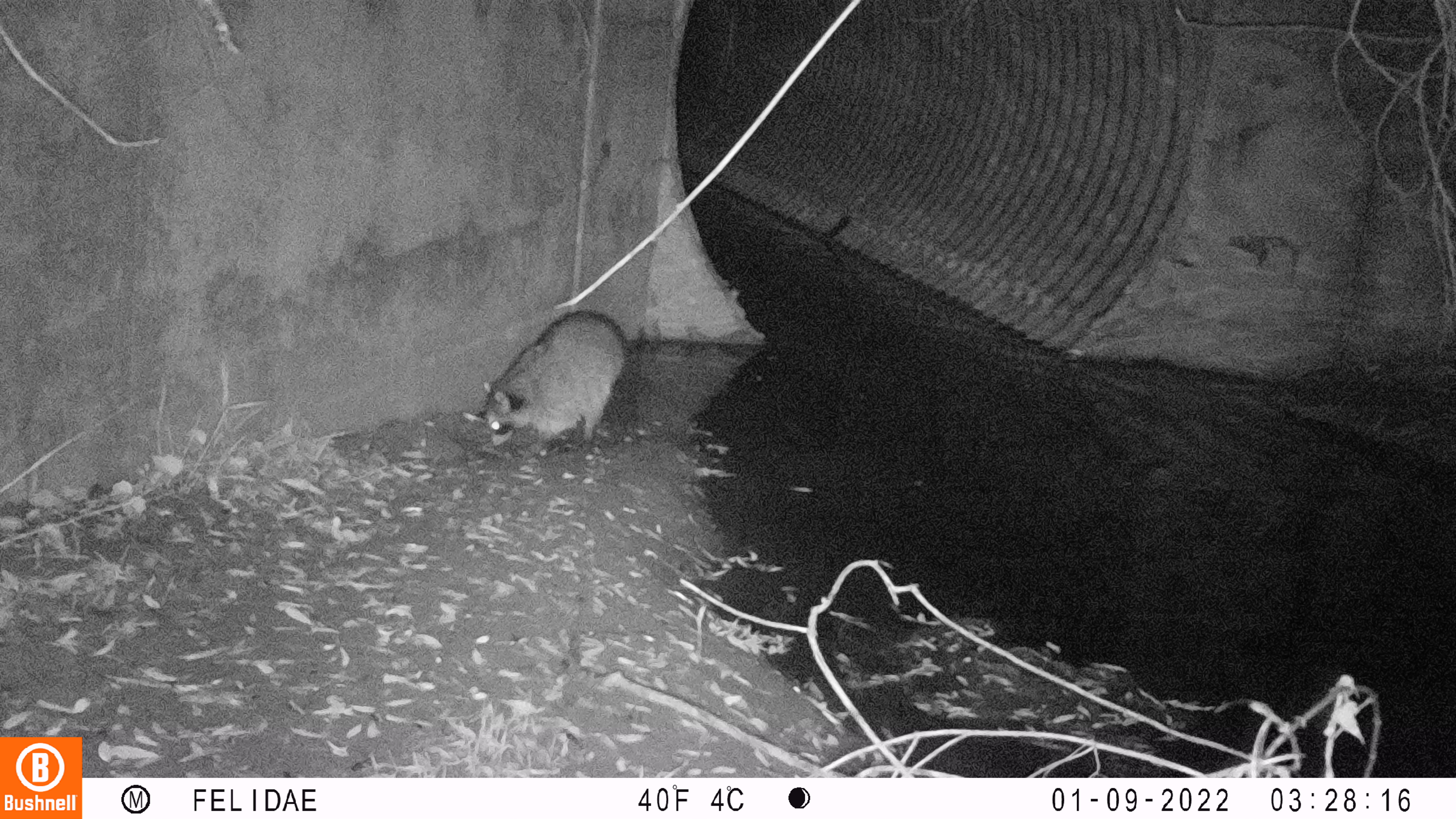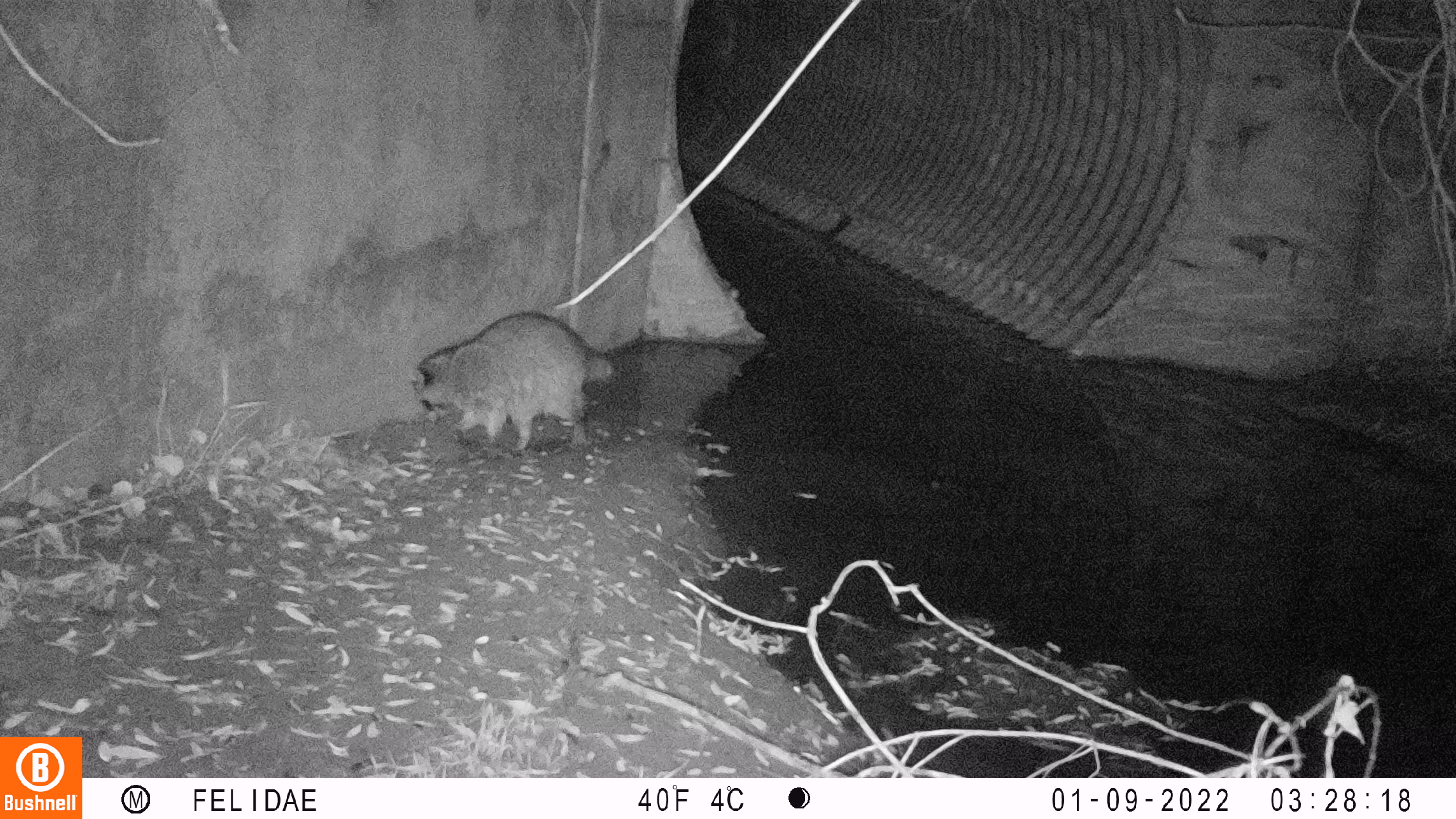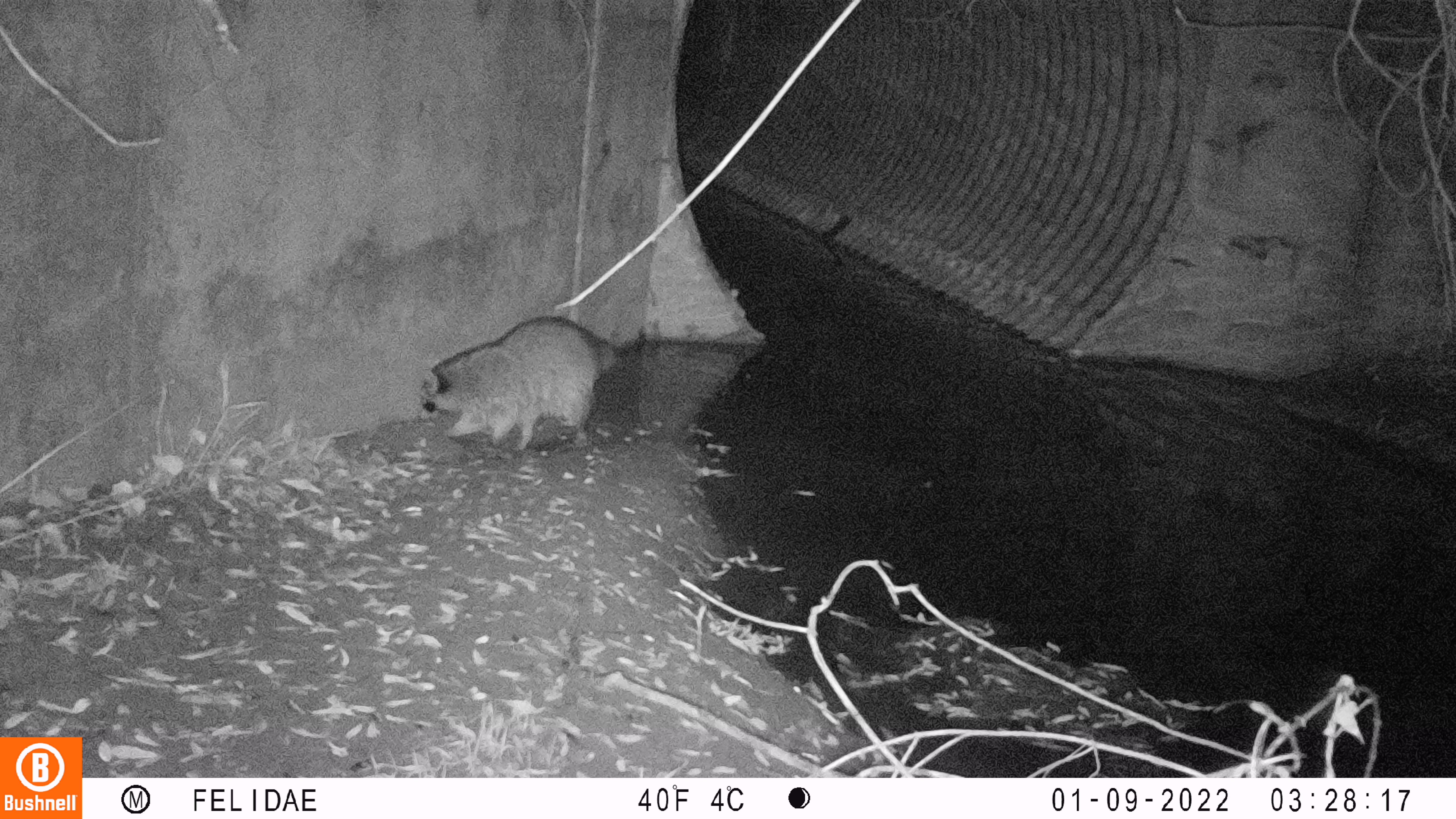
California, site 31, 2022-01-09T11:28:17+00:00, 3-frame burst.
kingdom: Animalia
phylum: Chordata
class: Mammalia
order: Carnivora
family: Procyonidae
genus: Procyon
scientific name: Procyon lotor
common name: raccoon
Raccoon (Procyon lotor).